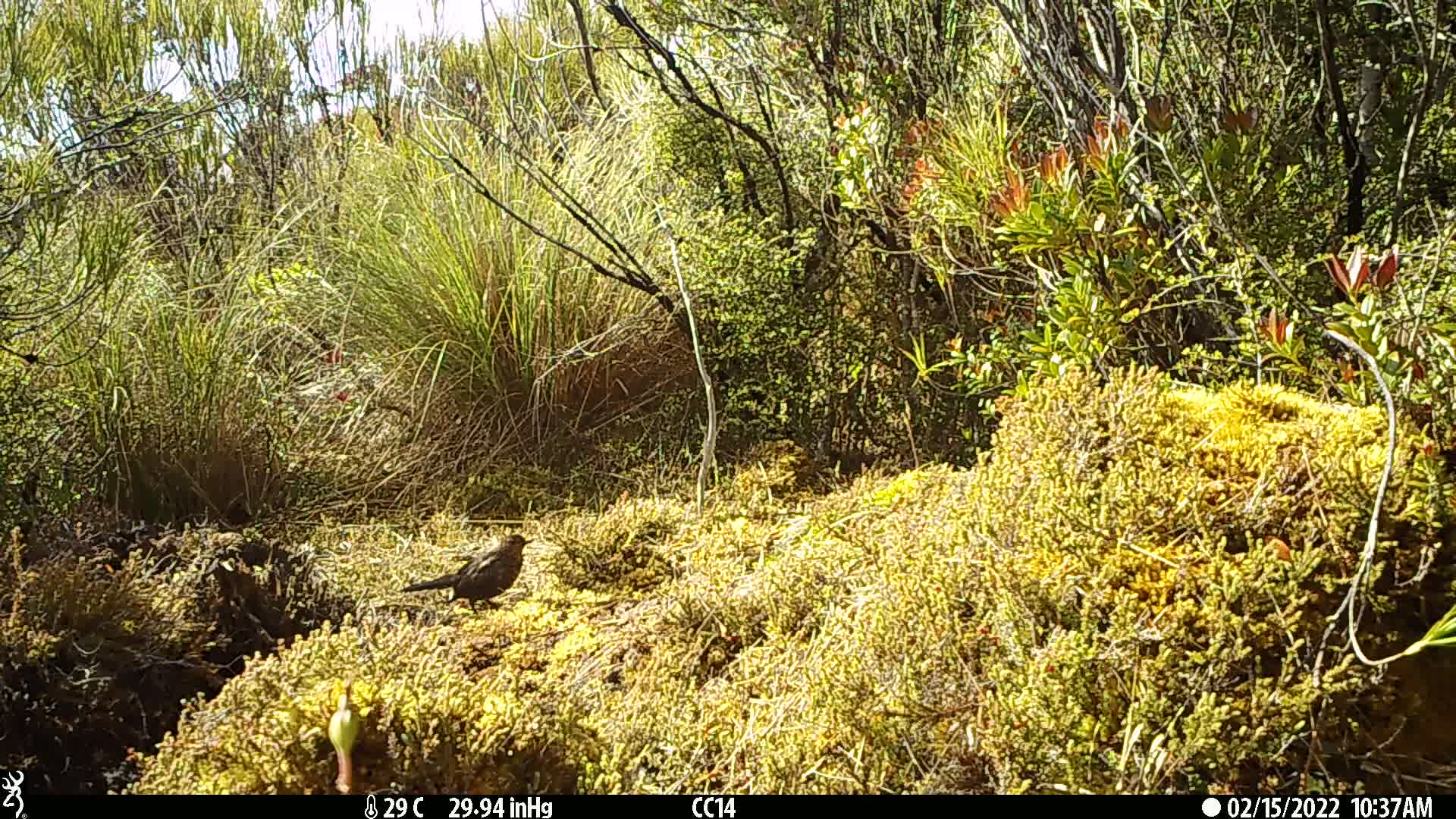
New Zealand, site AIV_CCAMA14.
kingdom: Animalia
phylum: Chordata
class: Aves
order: Passeriformes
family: Turdidae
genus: Turdus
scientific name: Turdus merula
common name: eurasian blackbird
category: blackbird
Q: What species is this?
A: Blackbird (eurasian blackbird) (Turdus merula).